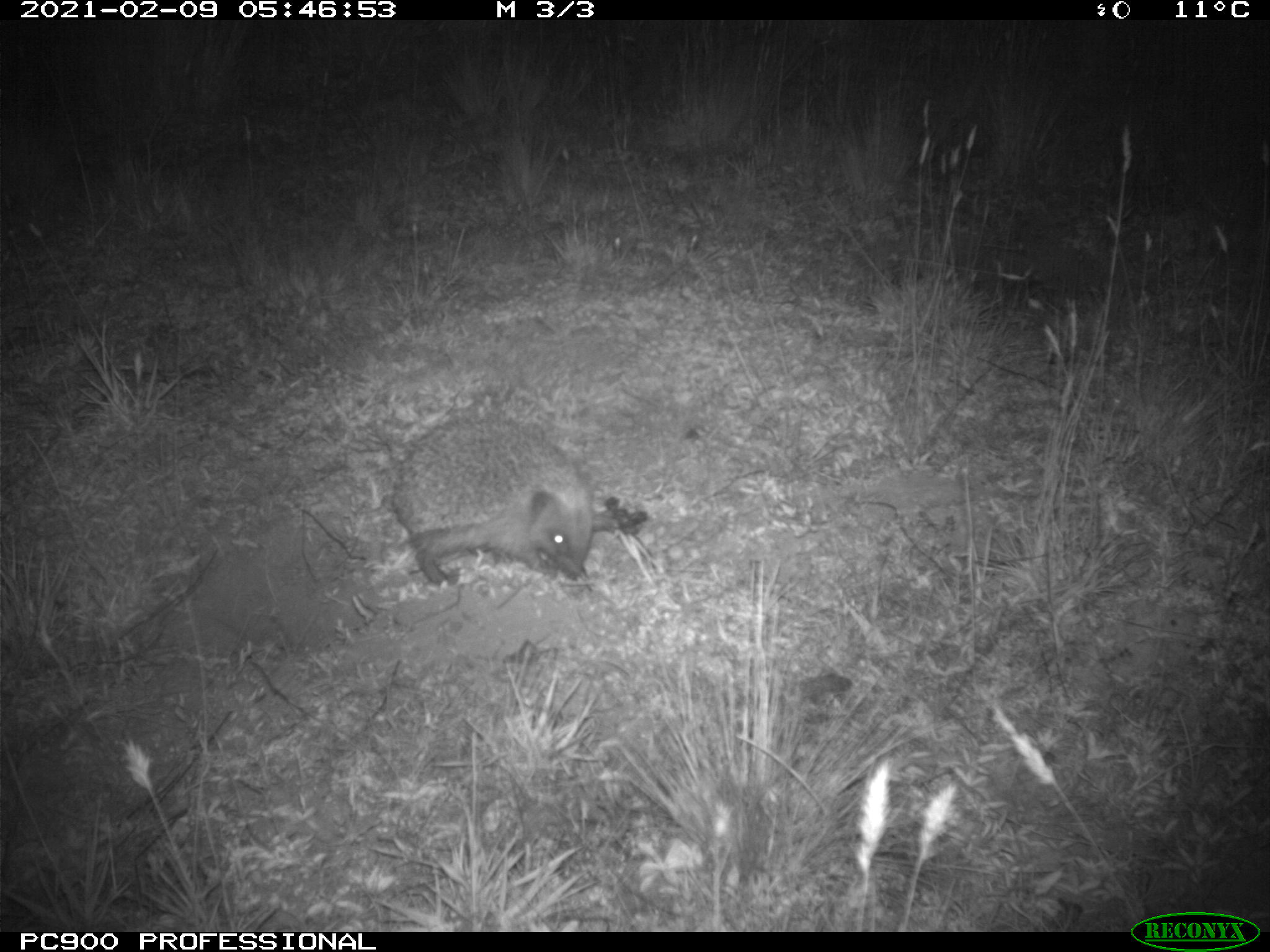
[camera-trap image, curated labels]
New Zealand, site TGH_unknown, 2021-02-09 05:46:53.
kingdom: Animalia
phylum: Chordata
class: Mammalia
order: Eulipotyphla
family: Erinaceidae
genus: Erinaceus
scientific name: Erinaceus europaeus europaeus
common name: european hedgehog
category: hedgehog